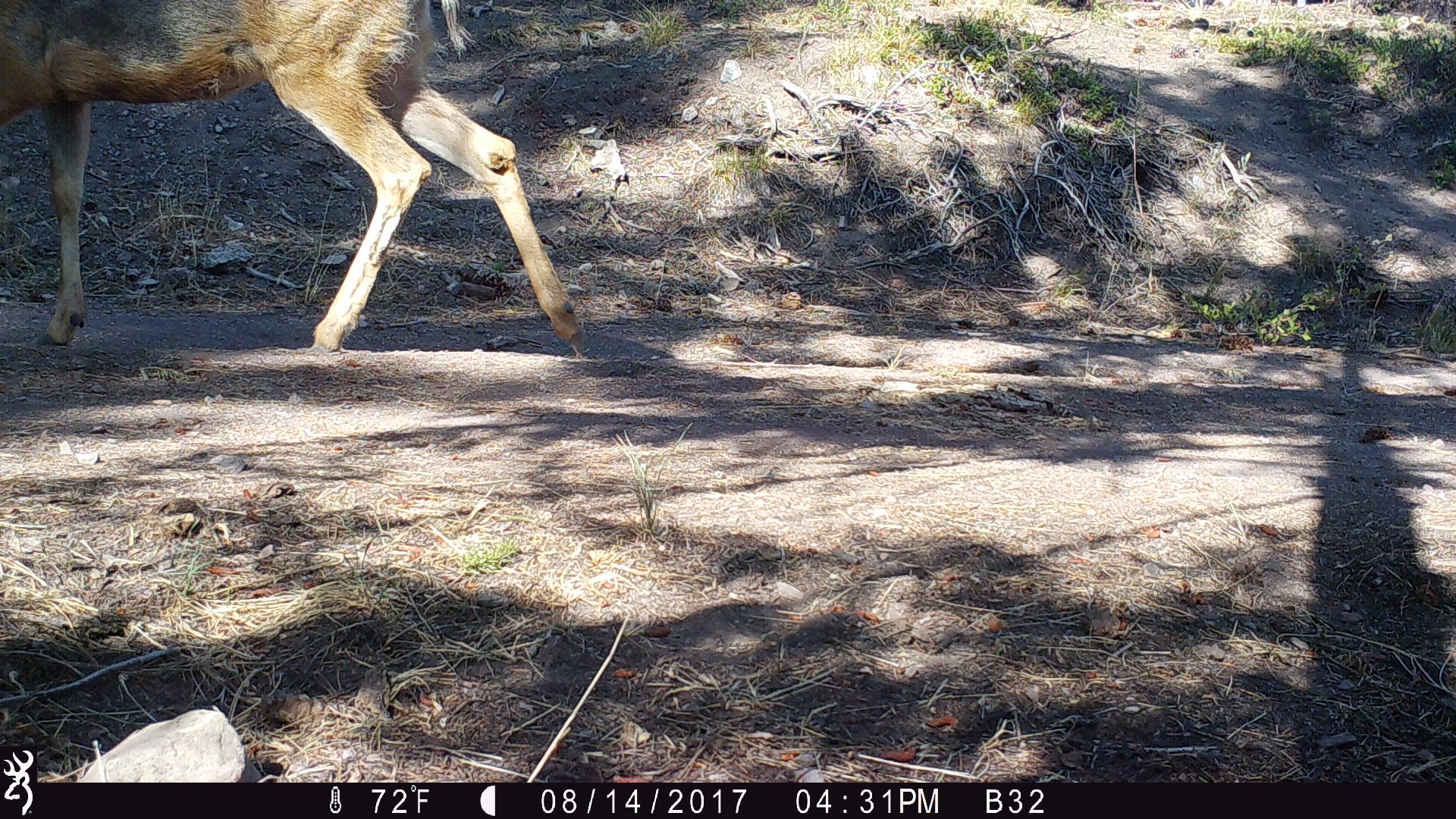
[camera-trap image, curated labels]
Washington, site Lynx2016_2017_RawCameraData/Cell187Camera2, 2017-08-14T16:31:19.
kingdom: Animalia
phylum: Chordata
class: Mammalia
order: Artiodactyla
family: Cervidae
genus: Odocoileus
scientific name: Odocoileus hemionus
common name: mule deer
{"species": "Odocoileus hemionus (mule deer)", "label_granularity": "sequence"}